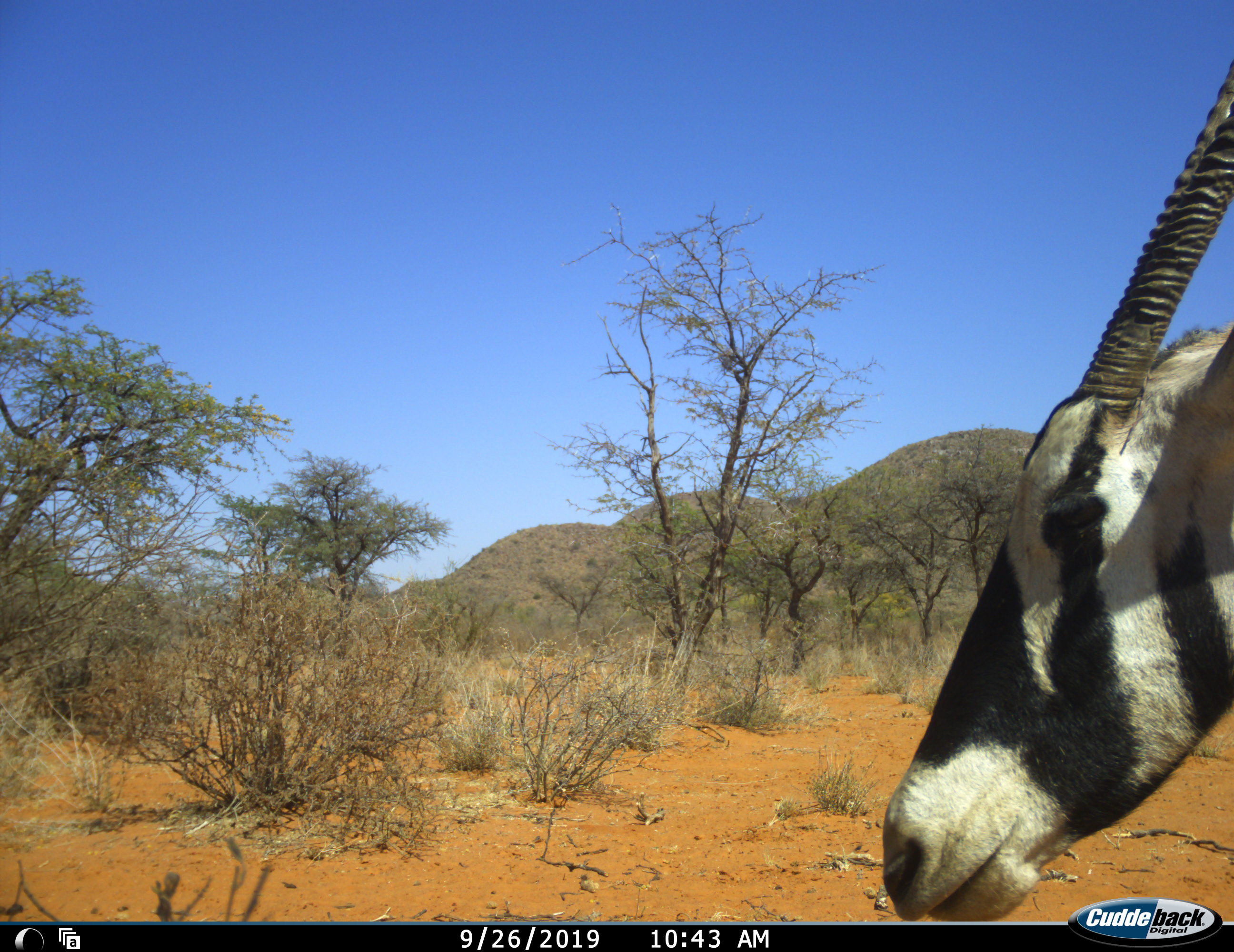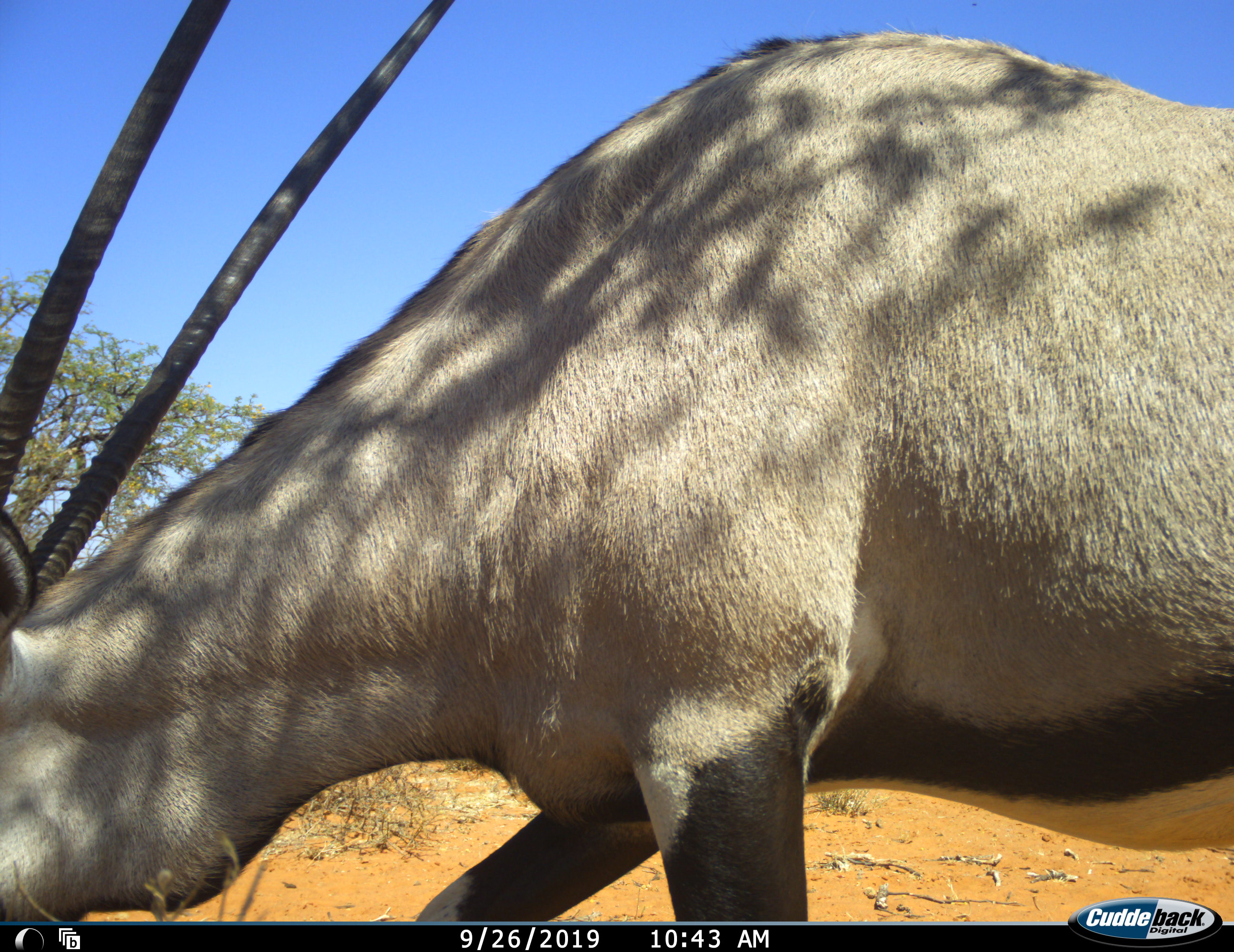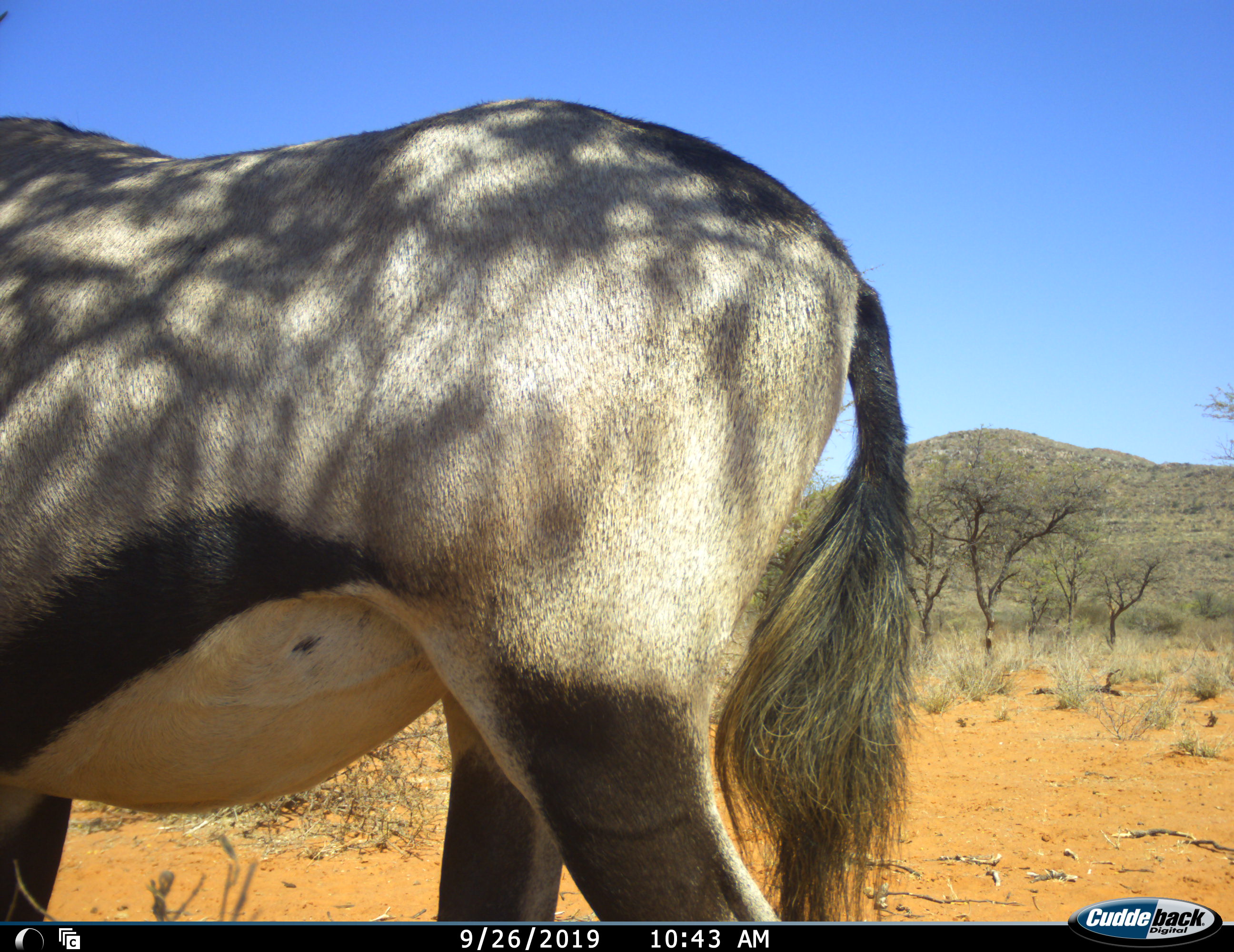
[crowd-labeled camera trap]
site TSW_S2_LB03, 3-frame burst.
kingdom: Animalia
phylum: Chordata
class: Mammalia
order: Artiodactyla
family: Bovidae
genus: Oryx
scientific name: Oryx gazella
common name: gemsbok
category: oryx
Oryx (gemsbok) (Oryx gazella), count 1. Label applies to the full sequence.